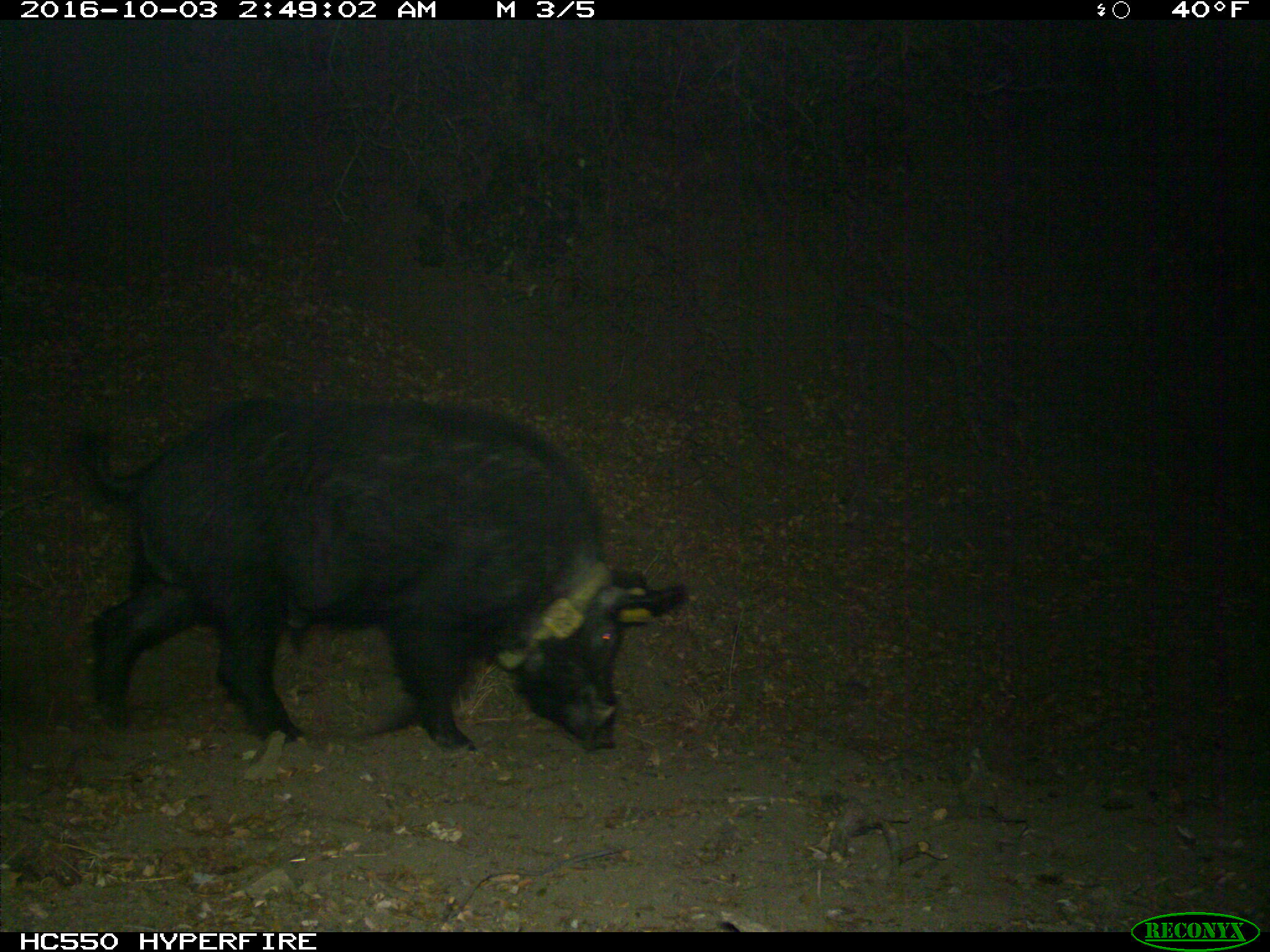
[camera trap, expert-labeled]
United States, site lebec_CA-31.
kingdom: Animalia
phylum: Chordata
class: Mammalia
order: Artiodactyla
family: Suidae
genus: Sus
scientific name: Sus scrofa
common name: wild boar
Sus scrofa (wild boar).